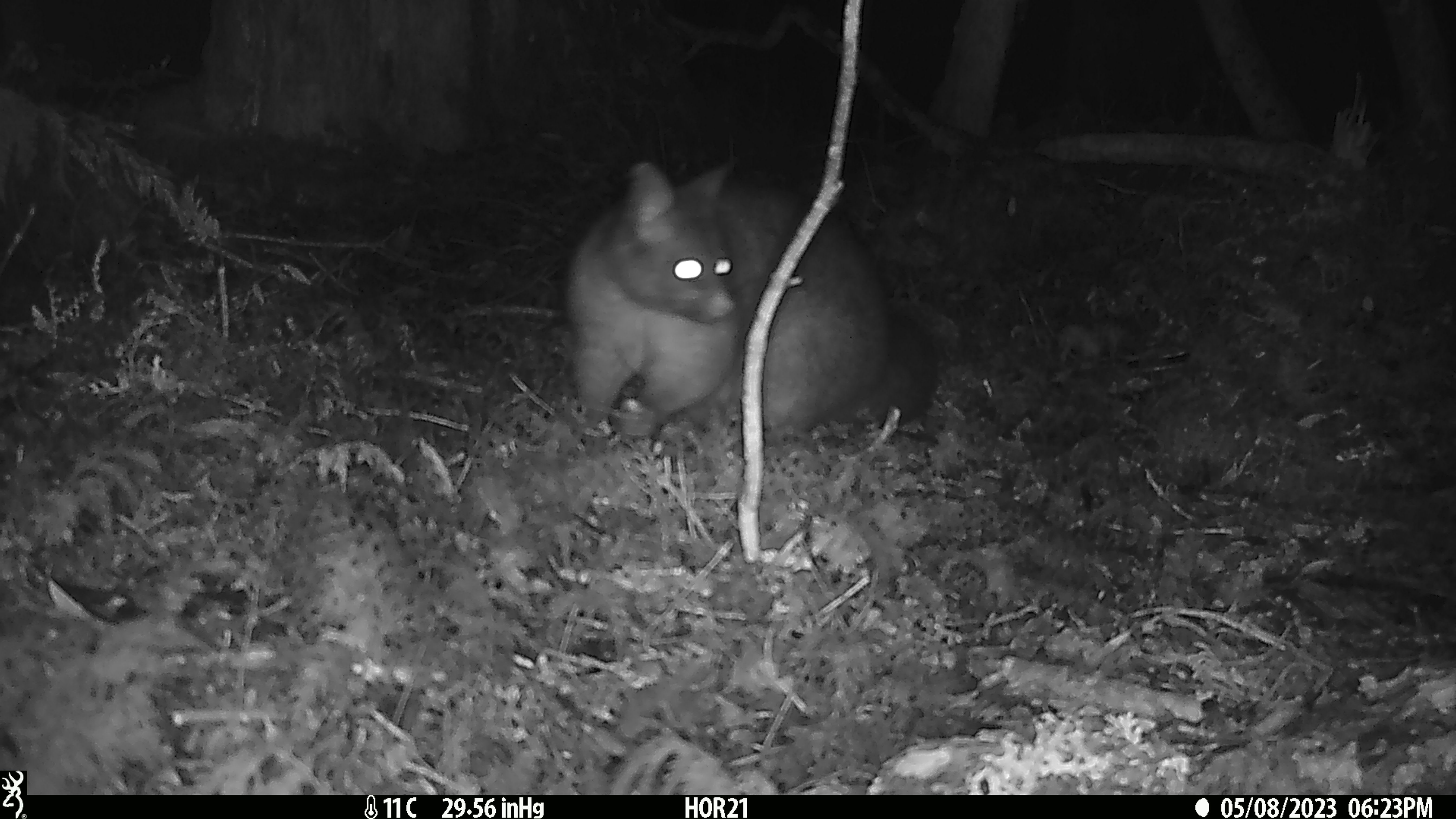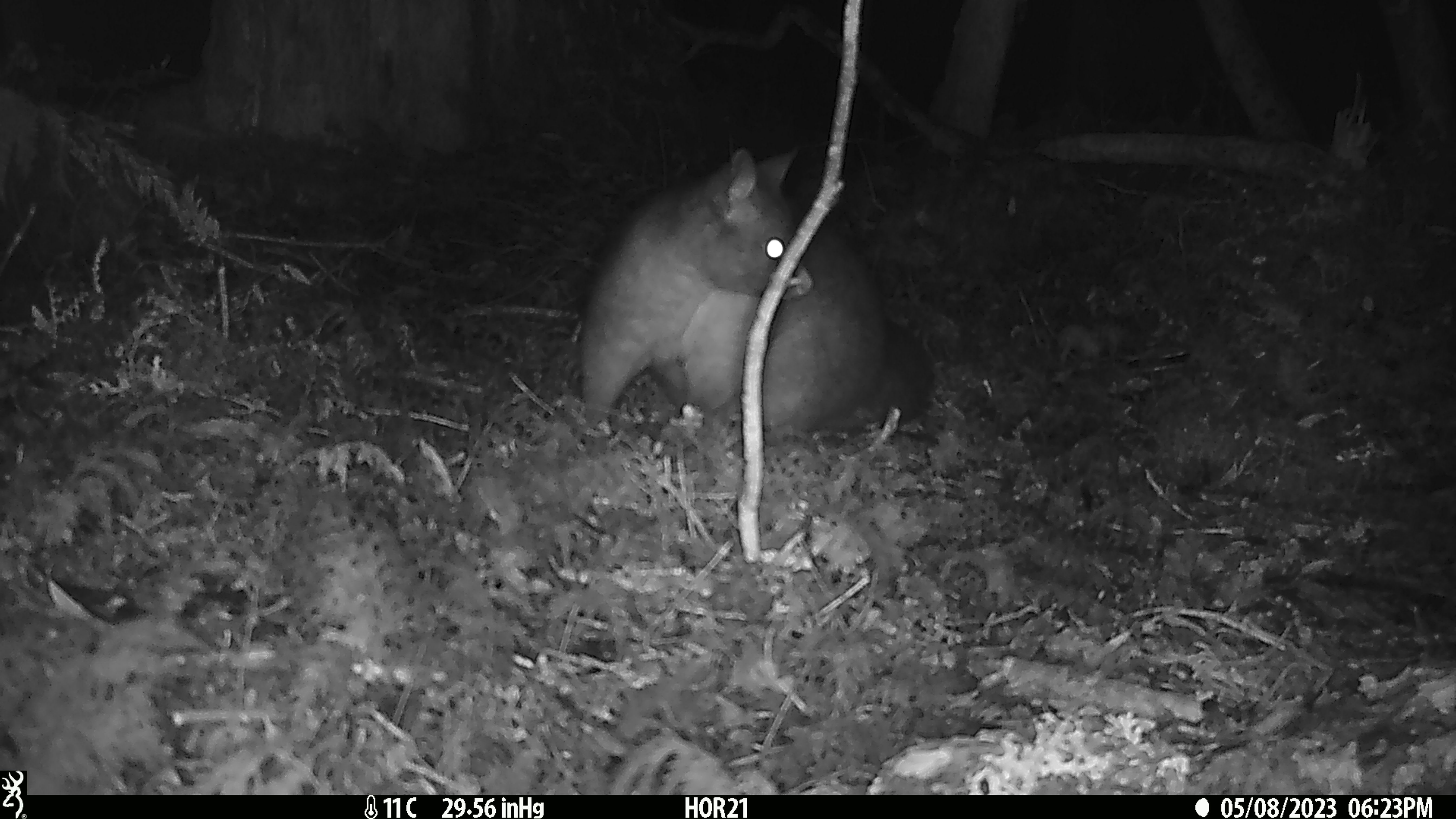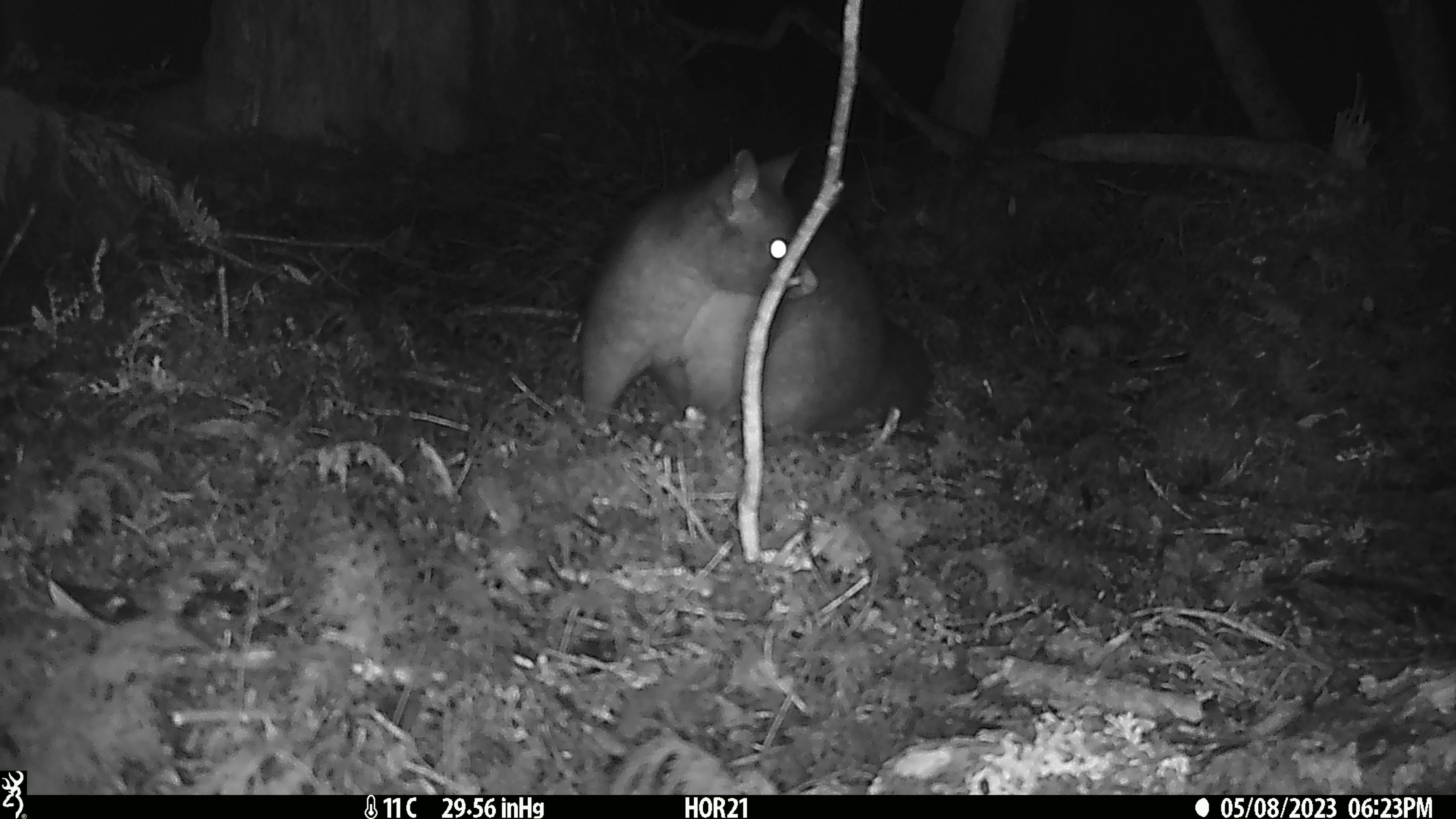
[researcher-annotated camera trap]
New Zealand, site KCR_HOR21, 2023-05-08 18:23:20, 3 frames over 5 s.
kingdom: Animalia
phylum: Chordata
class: Mammalia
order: Diprotodontia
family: Phalangeridae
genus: Trichosurus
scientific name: Trichosurus vulpecula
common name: common brushtail possum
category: possum